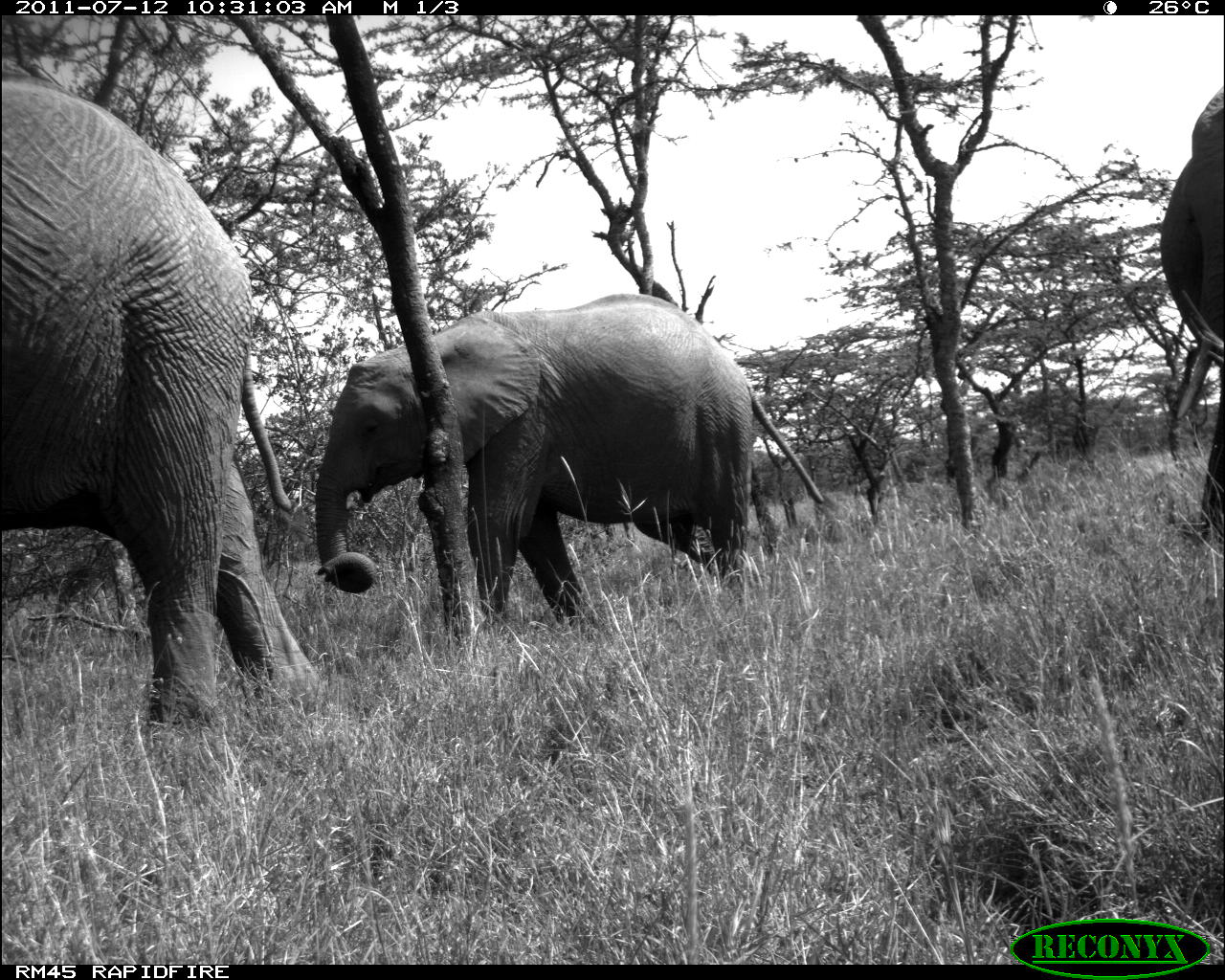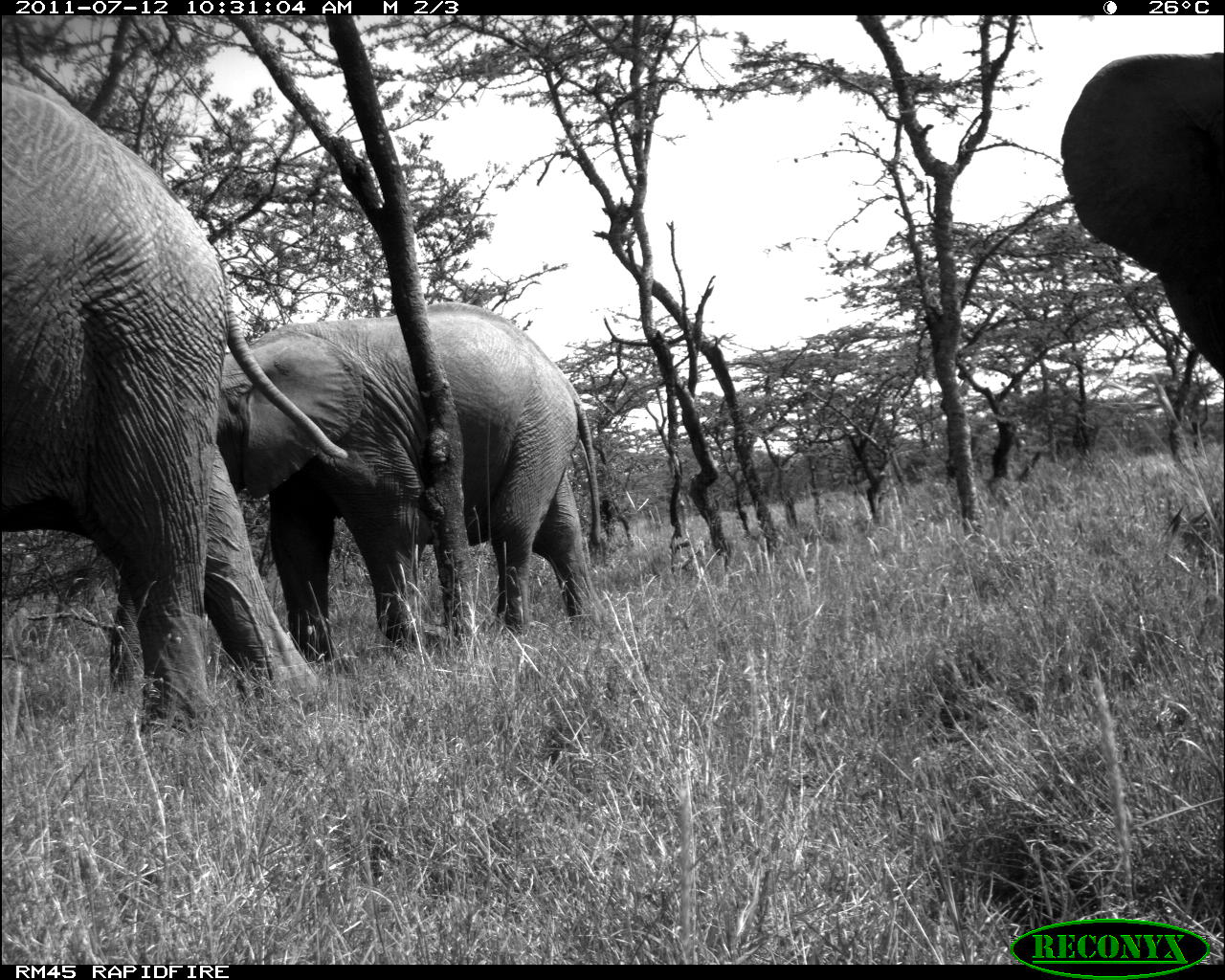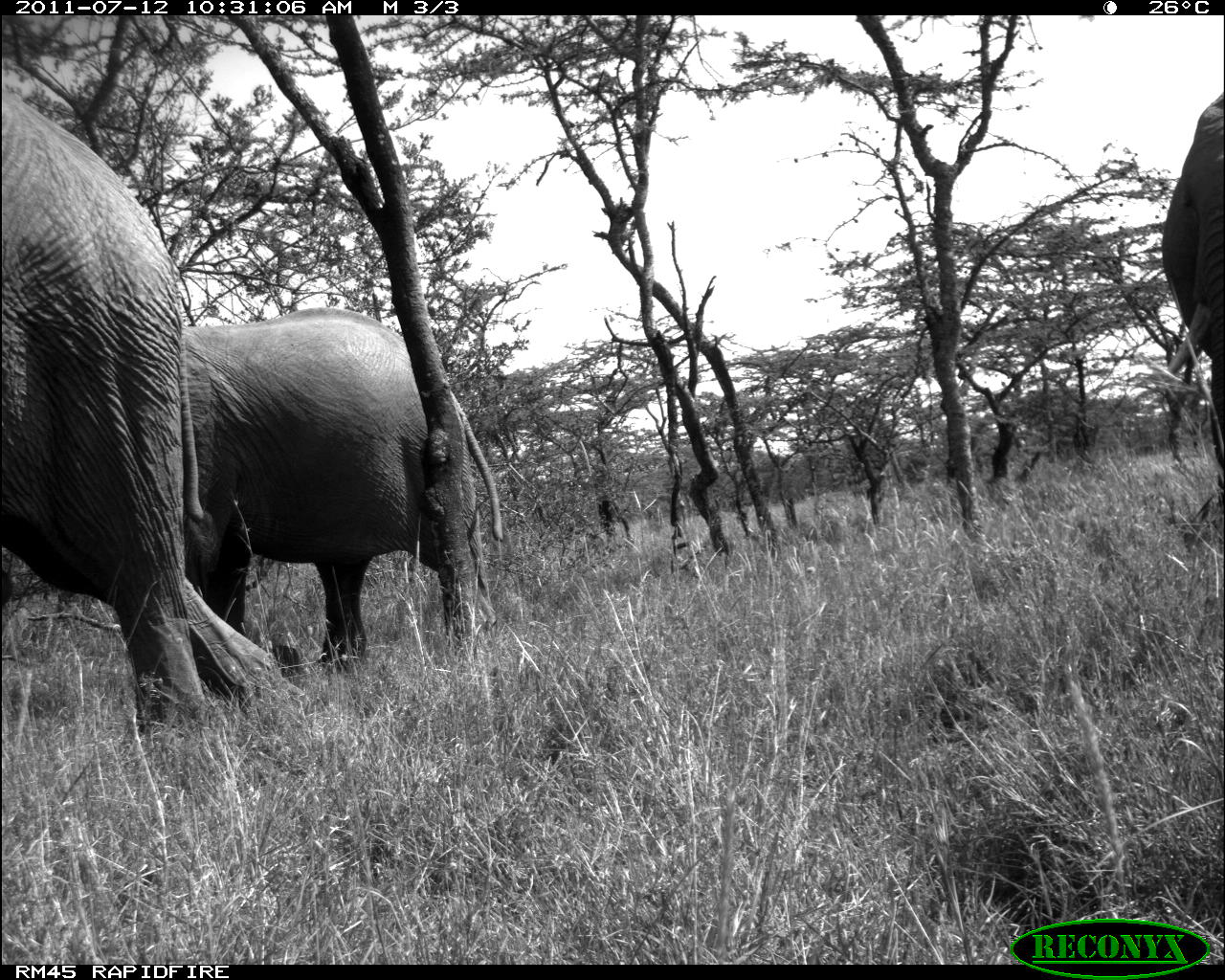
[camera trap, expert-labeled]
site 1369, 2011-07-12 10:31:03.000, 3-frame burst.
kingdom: Animalia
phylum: Chordata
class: Mammalia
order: Proboscidea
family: Elephantidae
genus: Loxodonta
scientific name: Loxodonta africana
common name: african bush elephant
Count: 3.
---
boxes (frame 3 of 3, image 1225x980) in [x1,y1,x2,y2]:
loxodonta africana: [0,91,308,735]; [182,300,502,666]; [1160,93,1225,506]